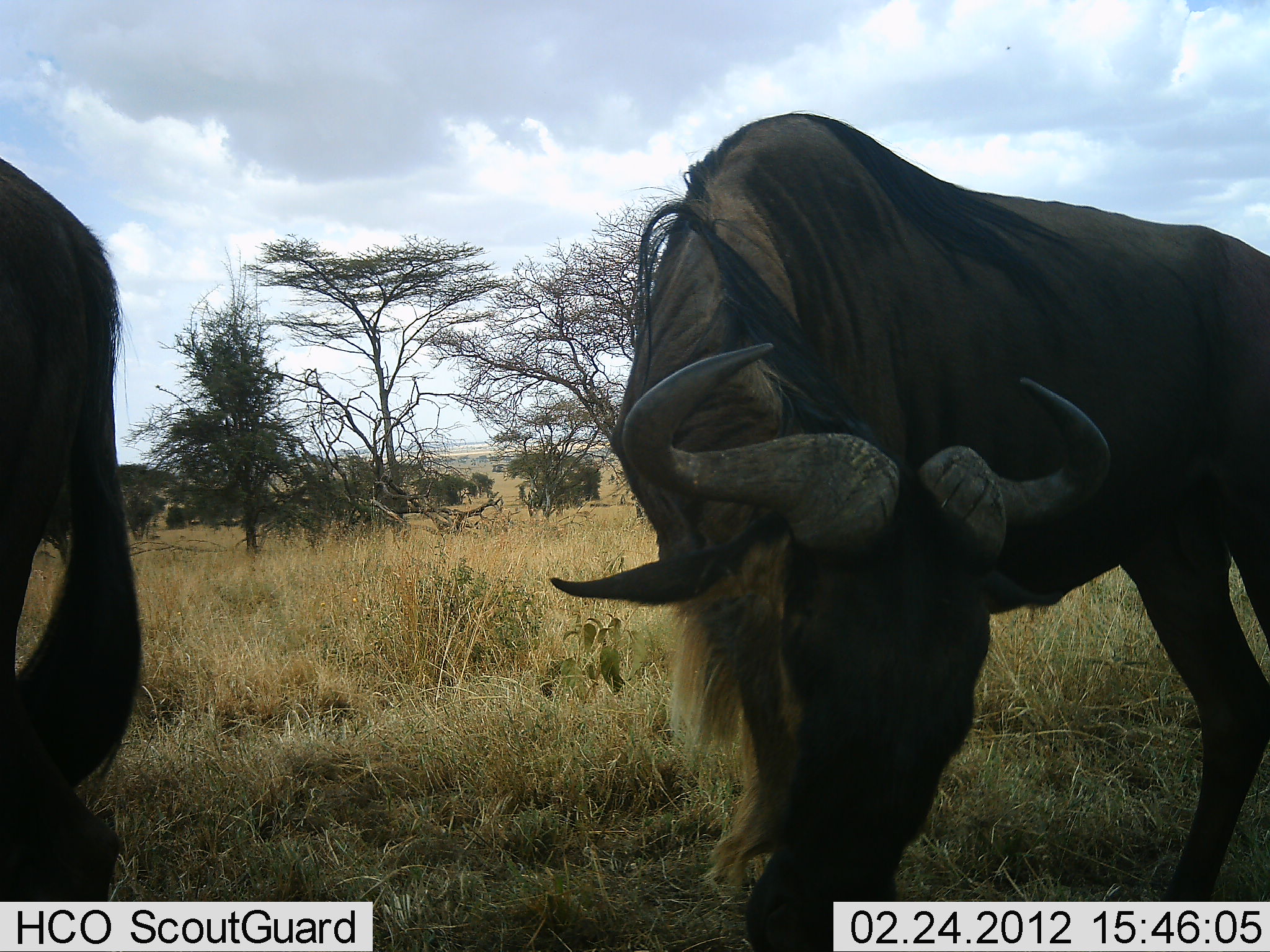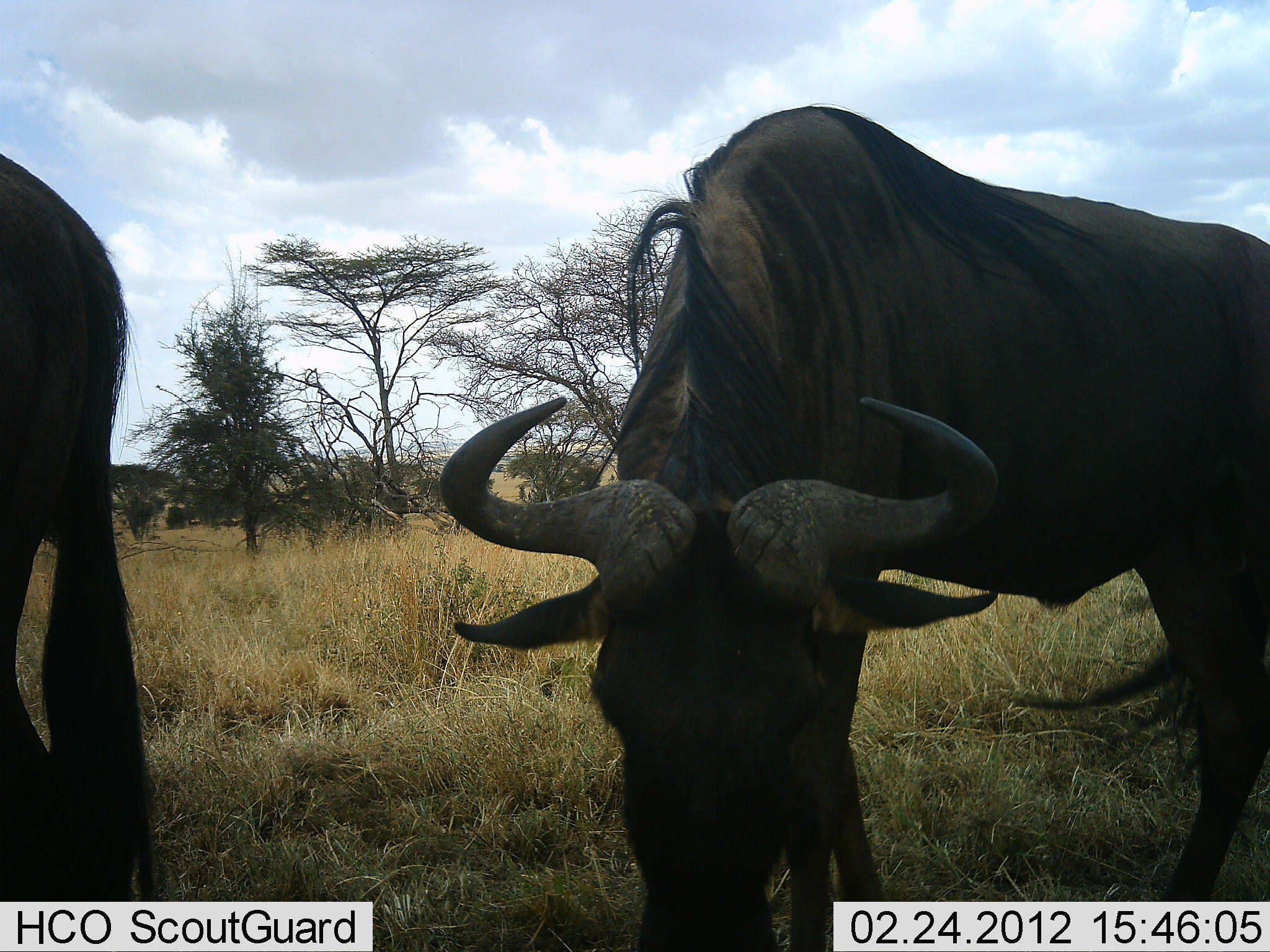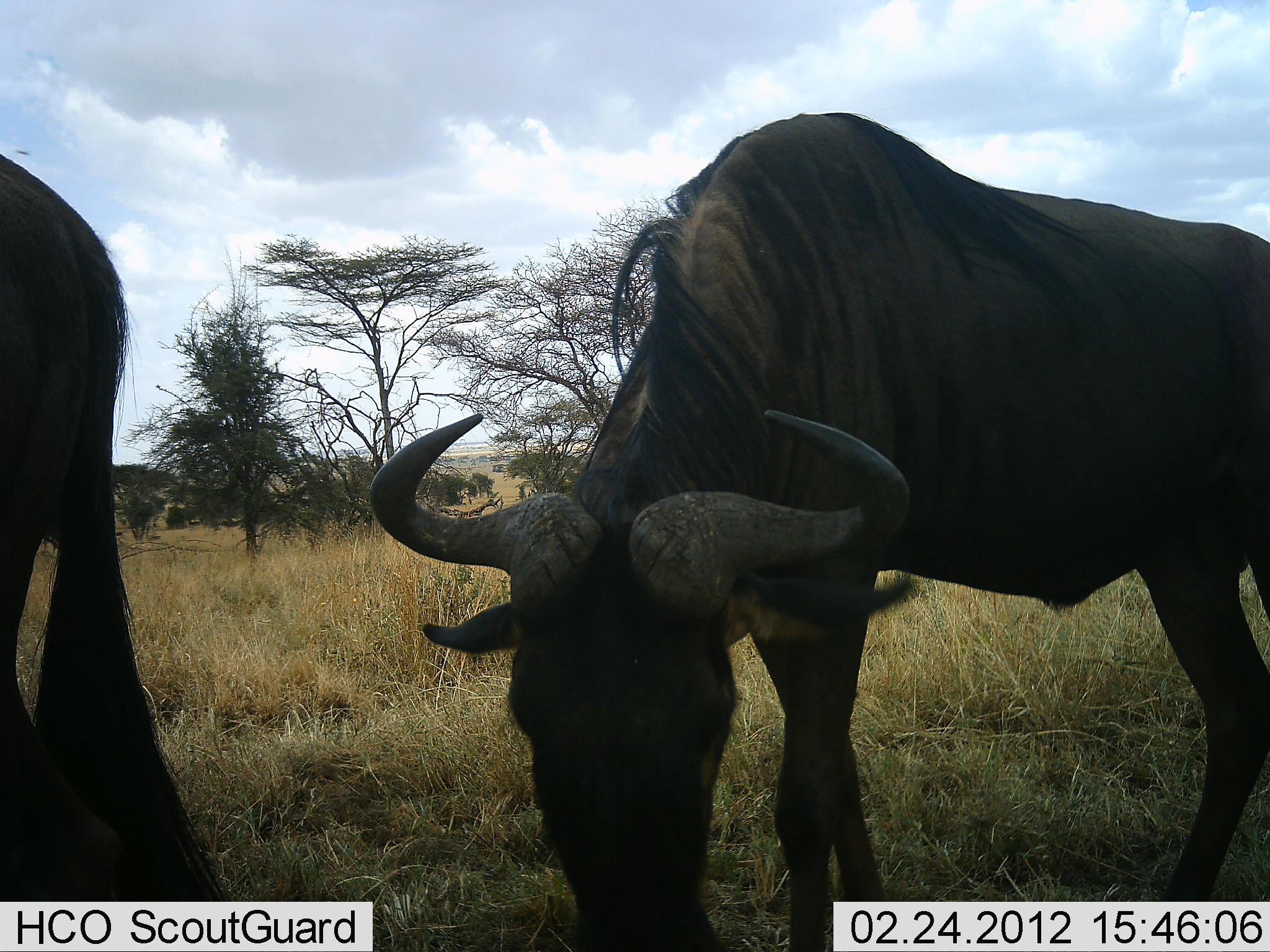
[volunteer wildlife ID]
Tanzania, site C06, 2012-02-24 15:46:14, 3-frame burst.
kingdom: Animalia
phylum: Chordata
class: Mammalia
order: Artiodactyla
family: Bovidae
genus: Connochaetes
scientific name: Connochaetes taurinus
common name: blue wildebeest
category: wildebeest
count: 2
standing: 48%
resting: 3%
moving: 0%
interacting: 0%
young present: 0%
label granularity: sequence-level